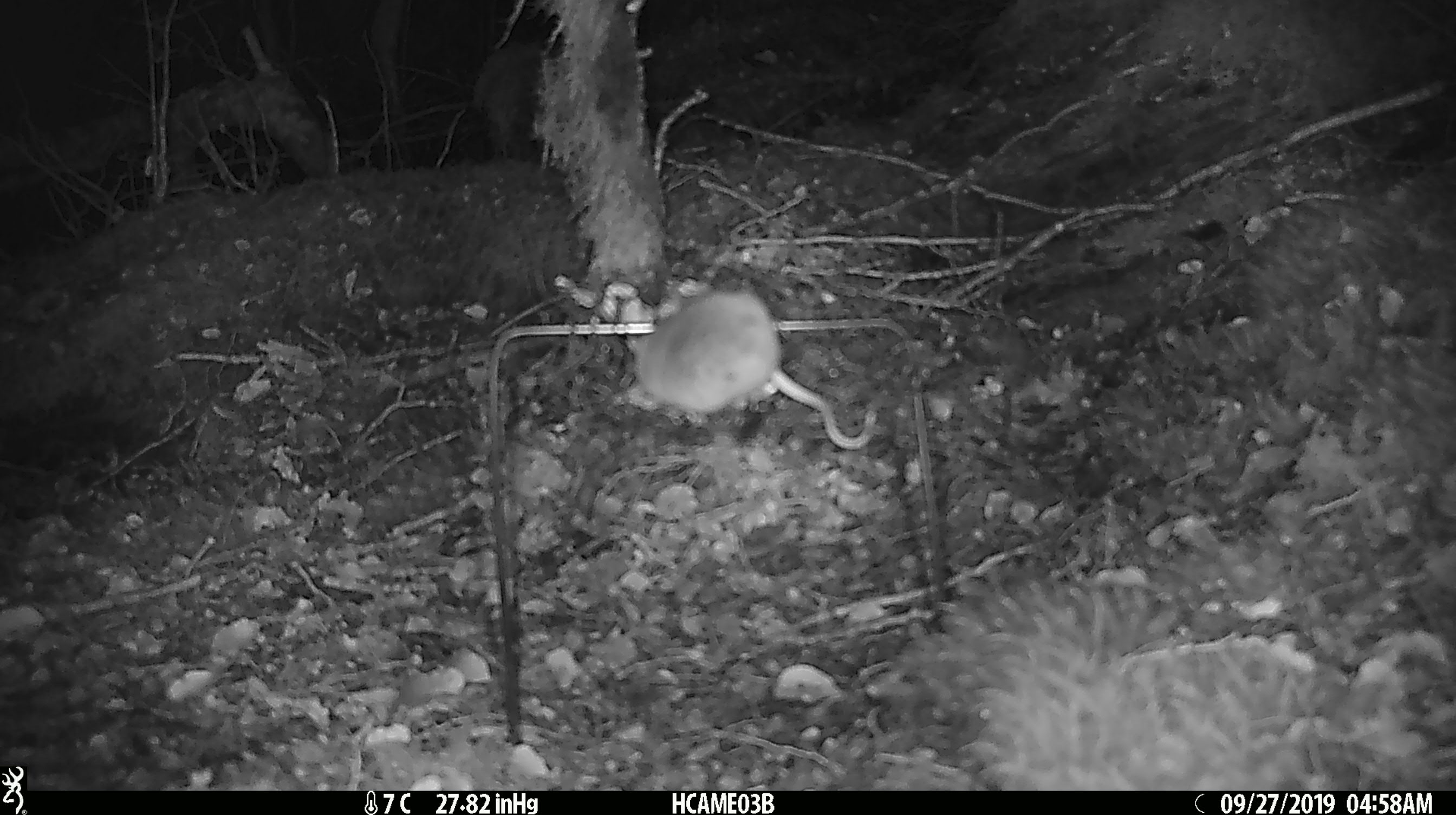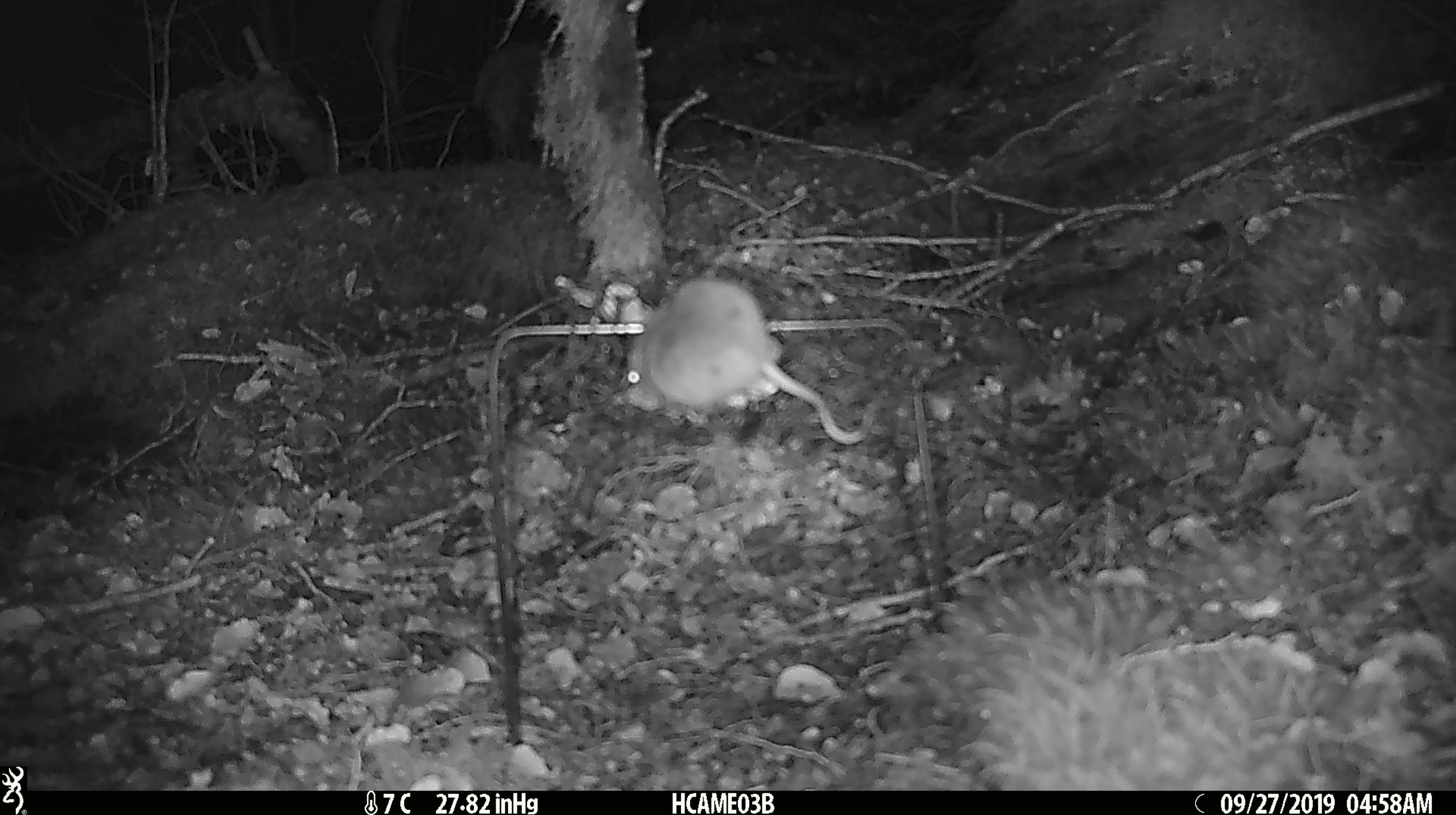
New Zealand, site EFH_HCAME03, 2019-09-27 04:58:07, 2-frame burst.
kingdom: Animalia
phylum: Chordata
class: Mammalia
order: Rodentia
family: Muridae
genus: Mus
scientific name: Mus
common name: mouse